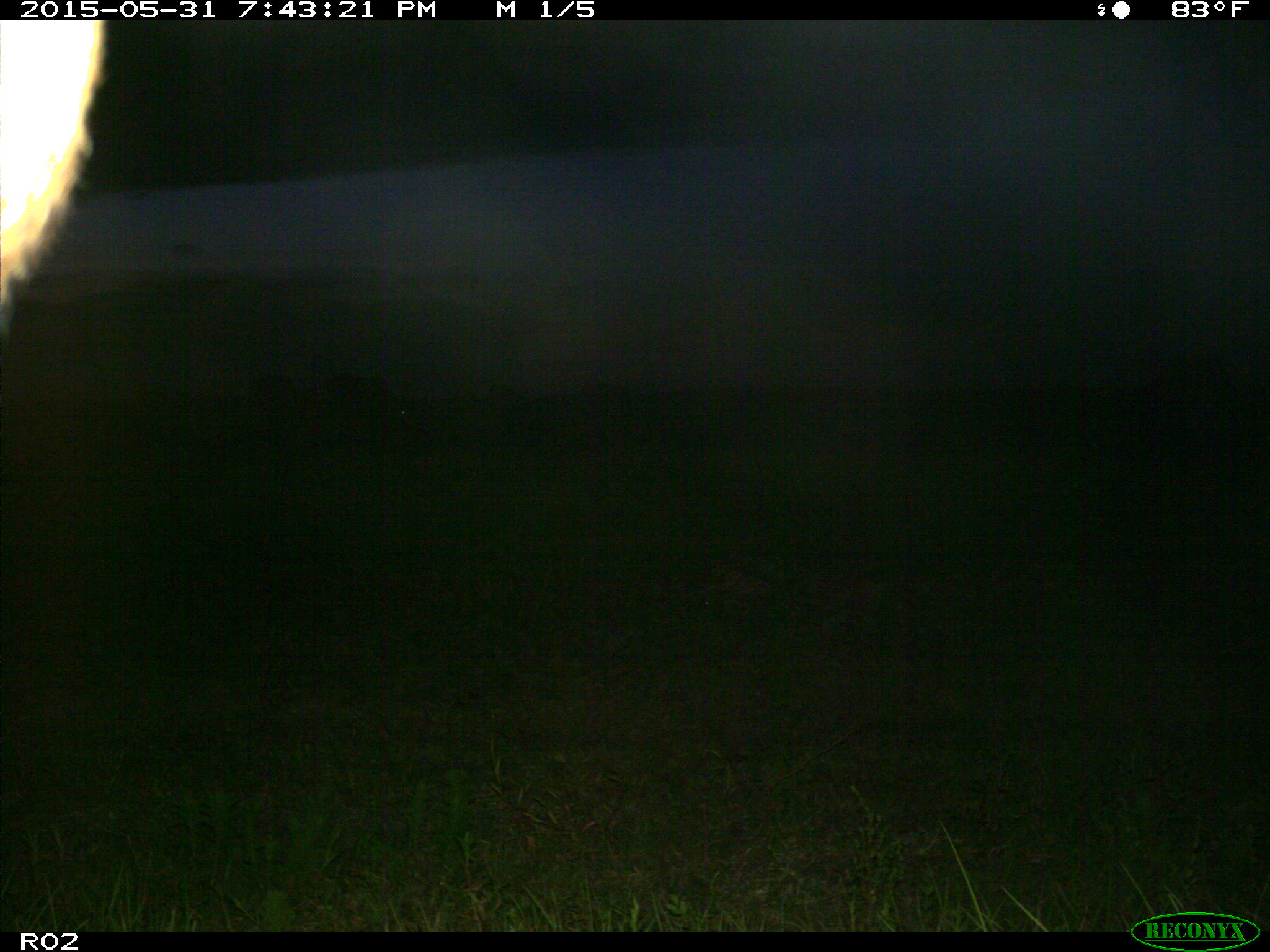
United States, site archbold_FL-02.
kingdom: Animalia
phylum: Chordata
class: Mammalia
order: Artiodactyla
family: Bovidae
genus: Bos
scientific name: Bos taurus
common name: domestic cow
Bos taurus (domestic cow).